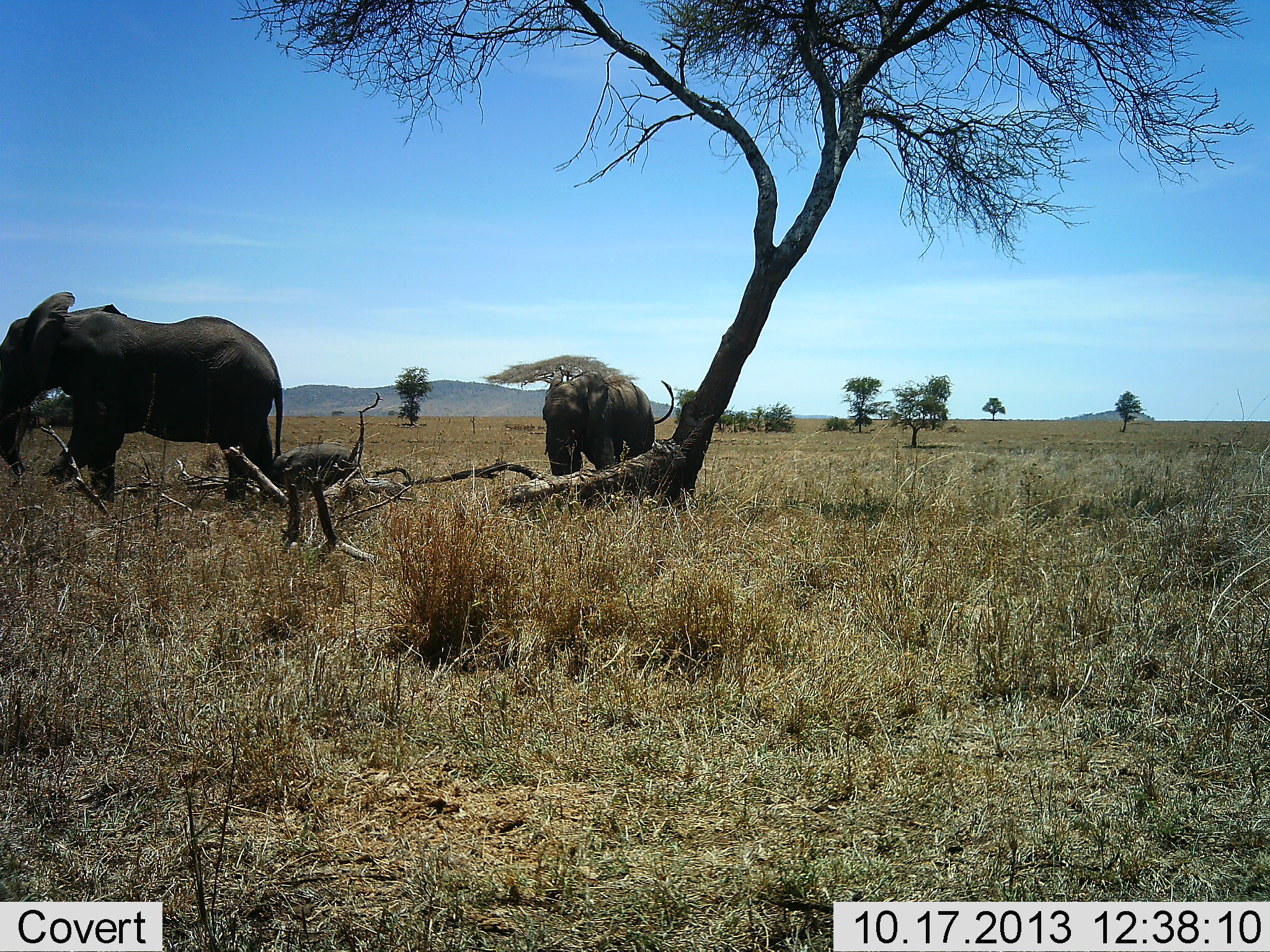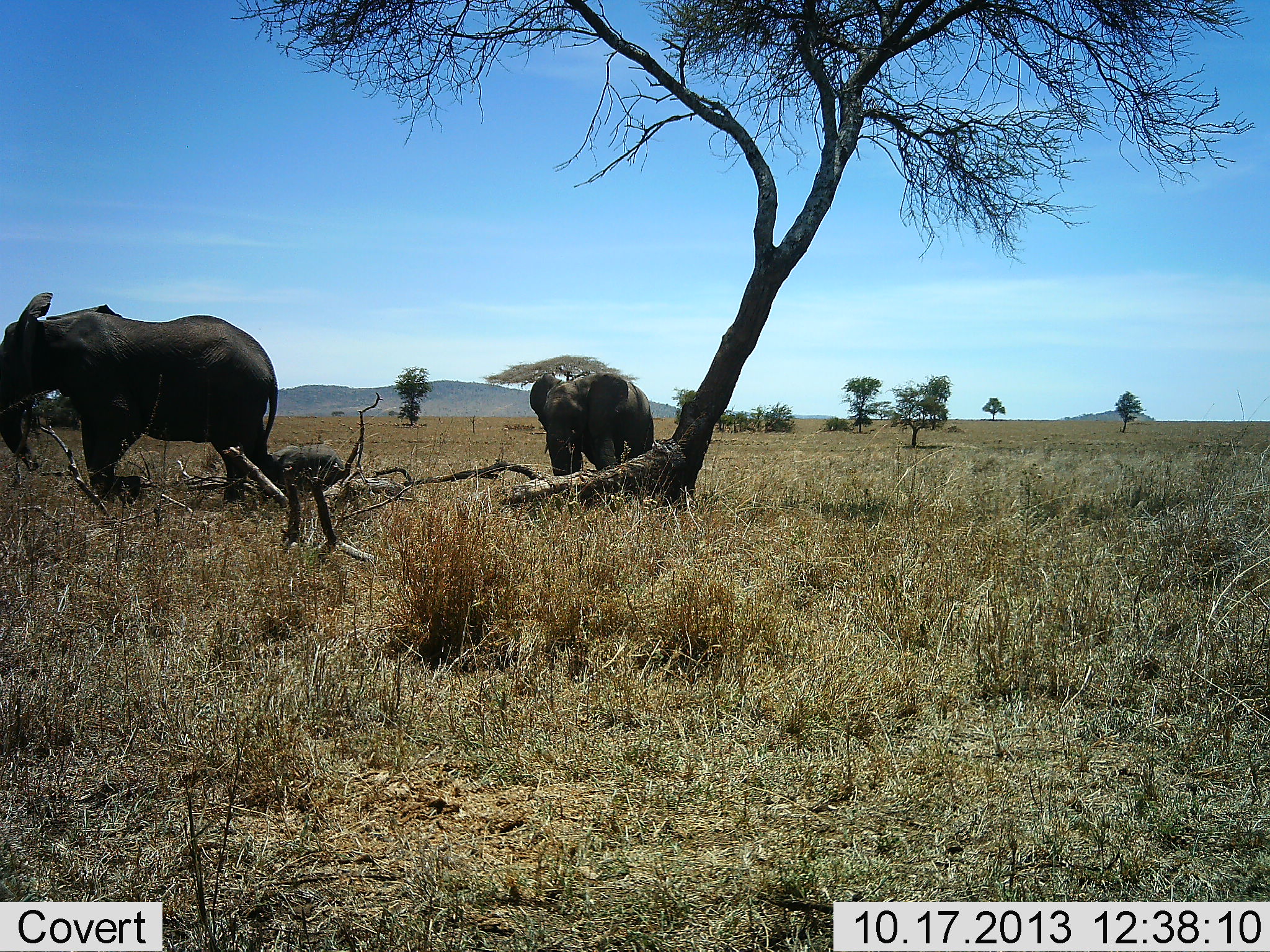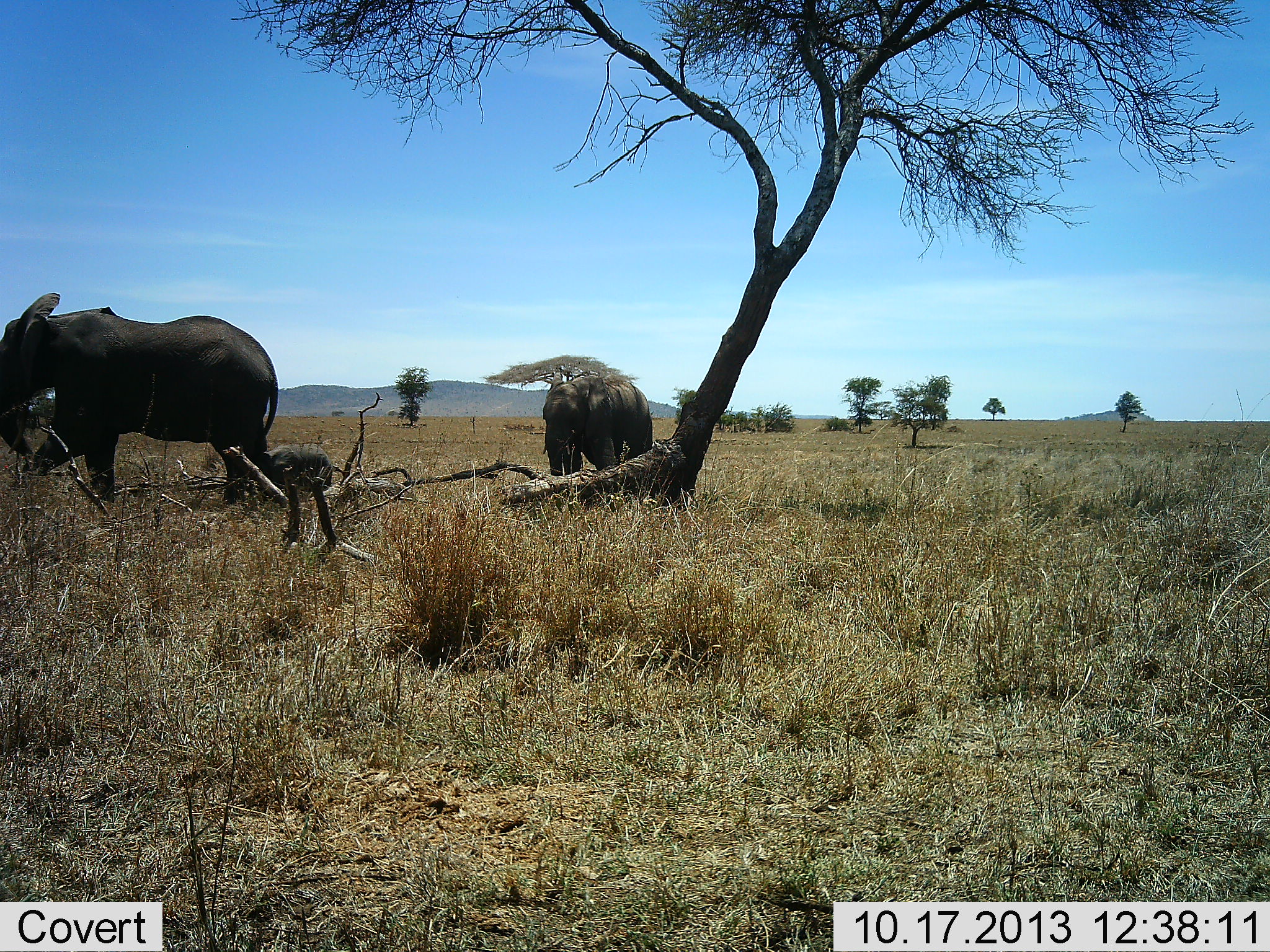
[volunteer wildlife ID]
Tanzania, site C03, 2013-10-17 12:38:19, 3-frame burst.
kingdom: Animalia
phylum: Chordata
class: Mammalia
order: Proboscidea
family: Elephantidae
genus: Loxodonta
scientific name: Loxodonta africana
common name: african bush elephant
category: elephant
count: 3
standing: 50%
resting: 0%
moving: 70%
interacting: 0%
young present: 90%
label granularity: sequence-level